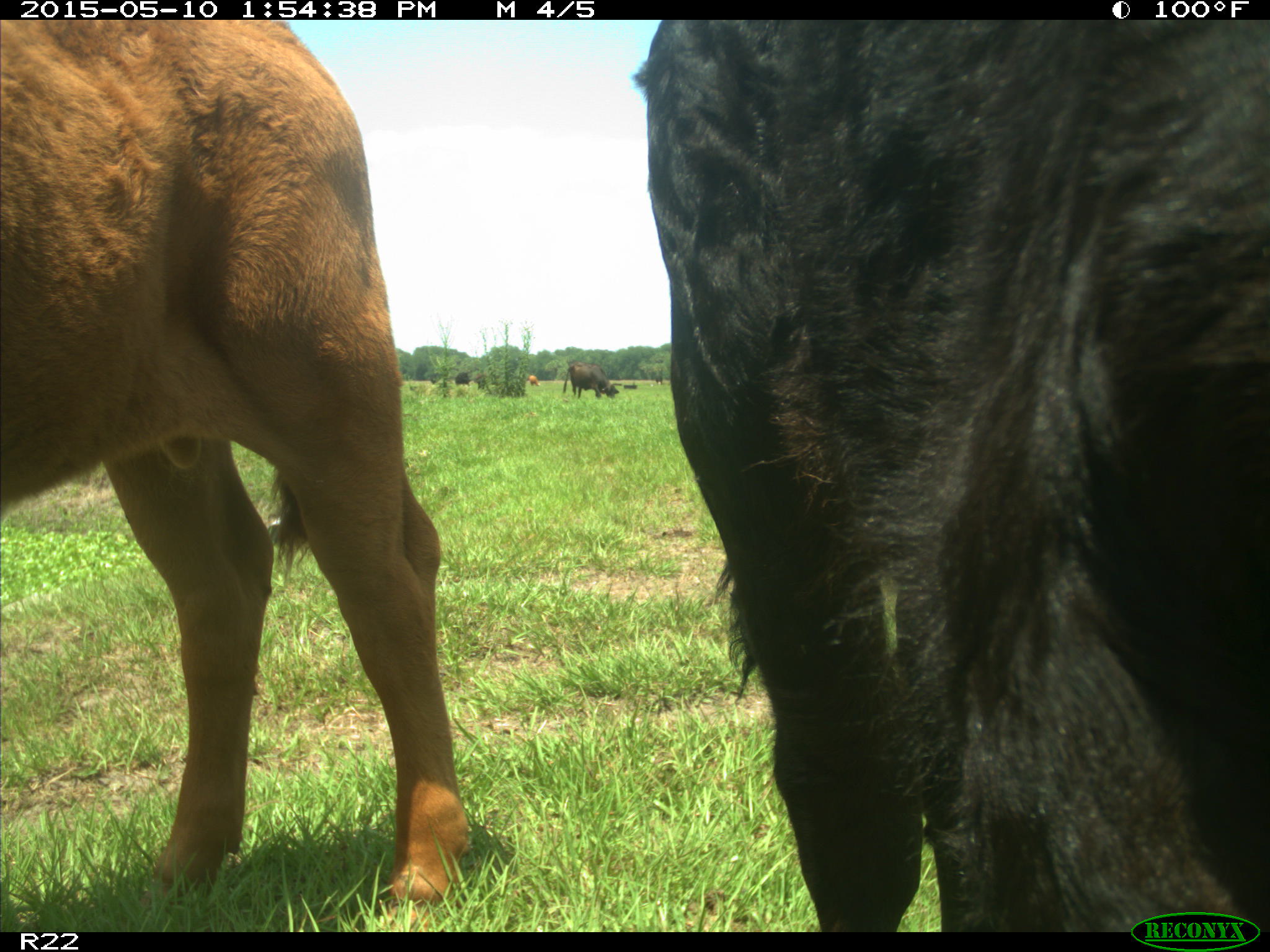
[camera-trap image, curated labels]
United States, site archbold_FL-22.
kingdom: Animalia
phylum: Chordata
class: Mammalia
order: Artiodactyla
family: Bovidae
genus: Bos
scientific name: Bos taurus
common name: domestic cow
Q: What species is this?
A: Bos taurus (domestic cow).